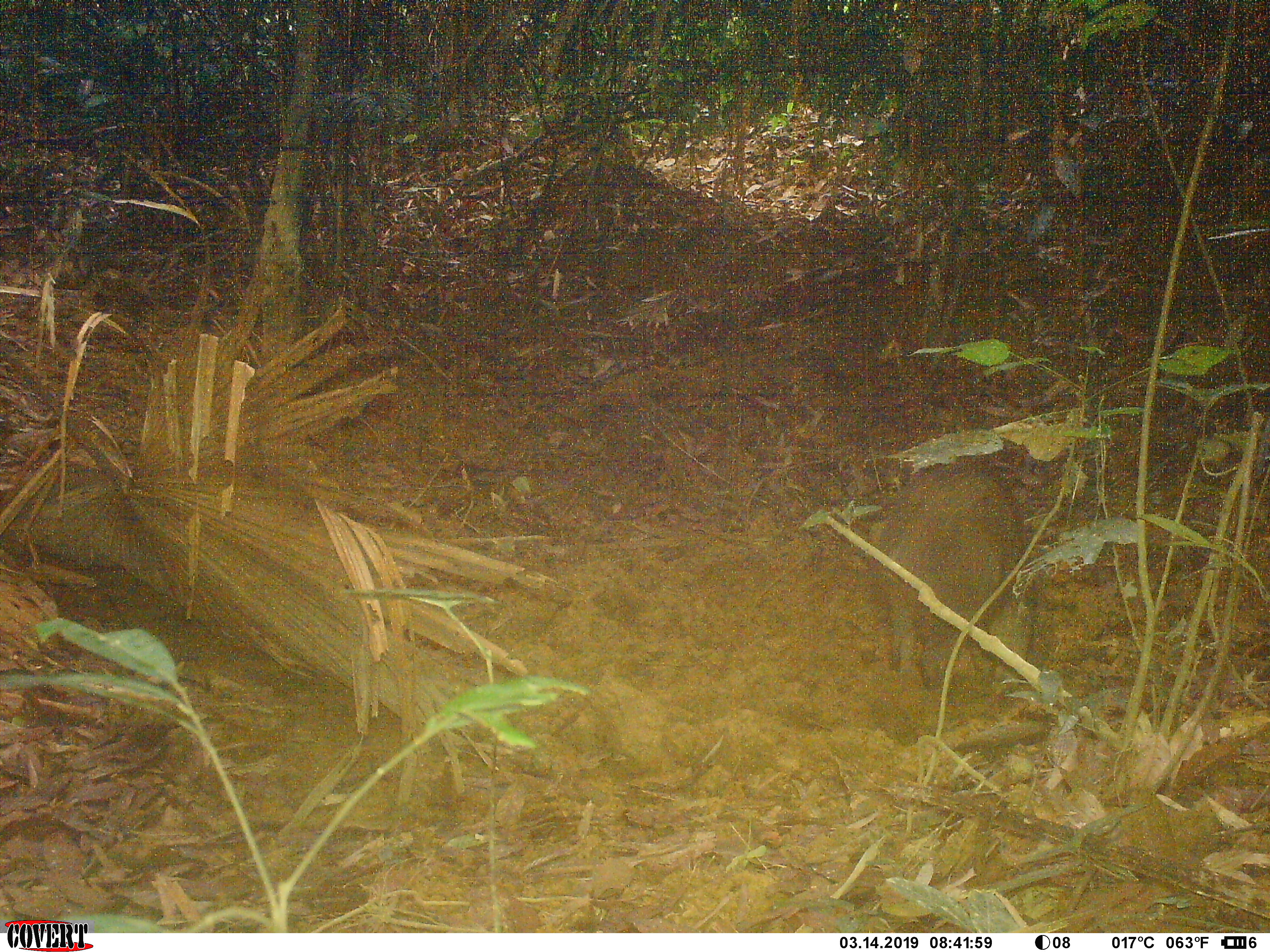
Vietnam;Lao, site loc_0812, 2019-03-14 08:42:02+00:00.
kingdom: Animalia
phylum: Chordata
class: Mammalia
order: Artiodactyla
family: Suidae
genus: Sus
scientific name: Sus scrofa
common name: eurasian wild pig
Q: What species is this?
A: Eurasian wild pig (Sus scrofa).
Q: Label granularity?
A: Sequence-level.